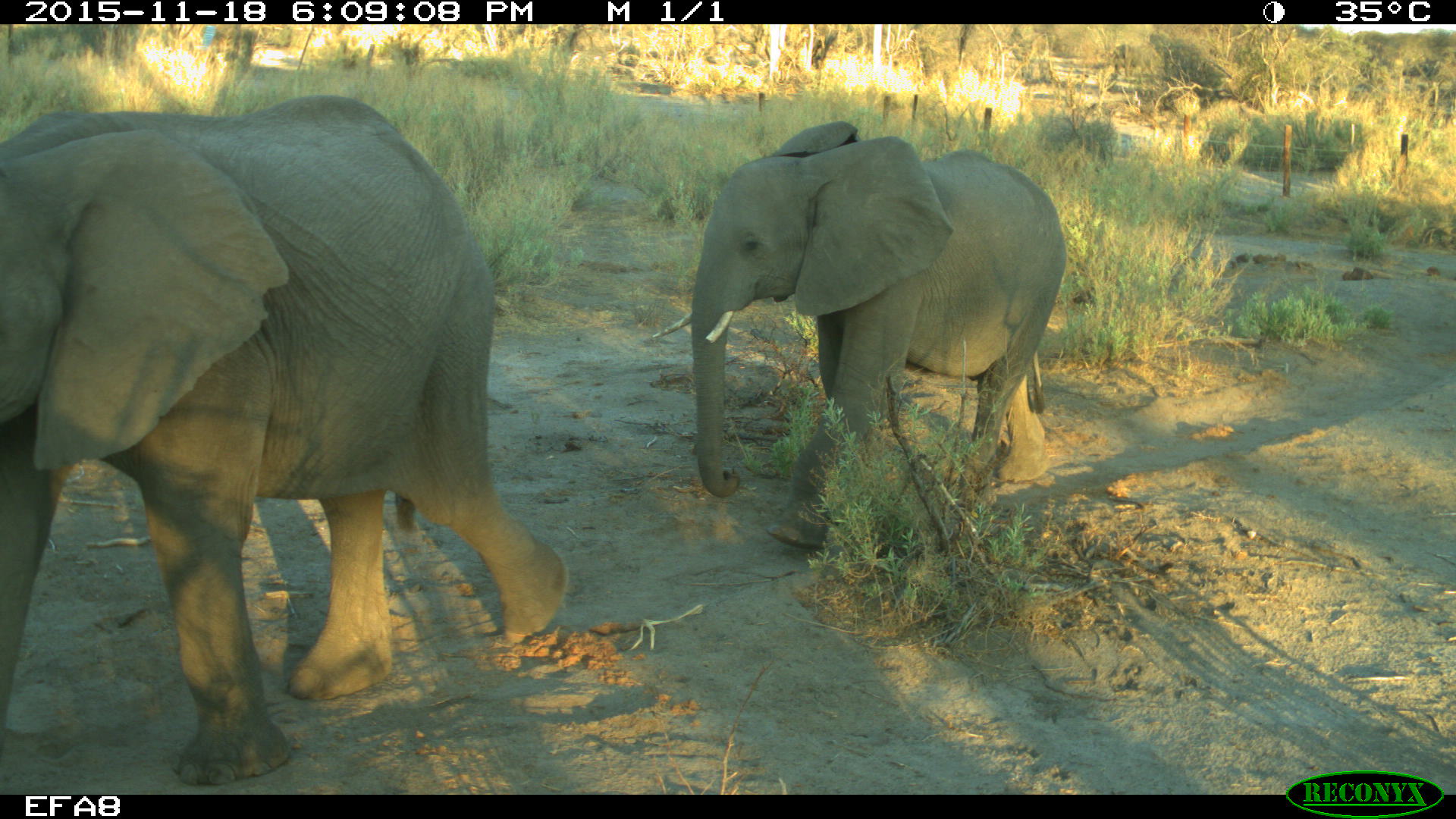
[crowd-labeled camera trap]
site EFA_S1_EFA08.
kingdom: Animalia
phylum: Chordata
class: Mammalia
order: Proboscidea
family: Elephantidae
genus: Loxodonta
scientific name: Loxodonta africana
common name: african bush elephant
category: elephant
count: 2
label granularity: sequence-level